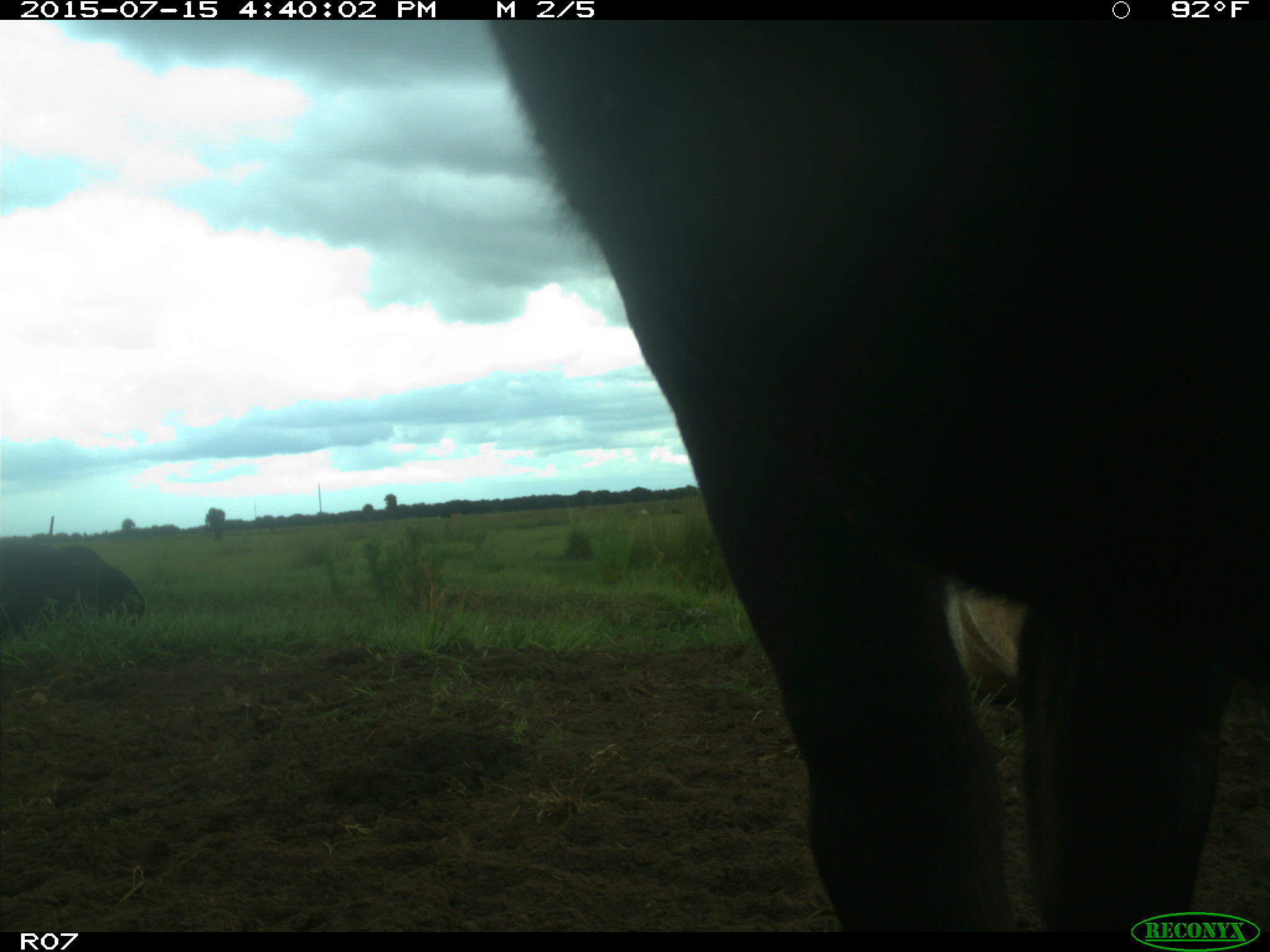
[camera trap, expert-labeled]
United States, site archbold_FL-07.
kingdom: Animalia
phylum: Chordata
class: Mammalia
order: Artiodactyla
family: Bovidae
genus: Bos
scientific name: Bos taurus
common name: domestic cow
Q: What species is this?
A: Bos taurus (domestic cow).